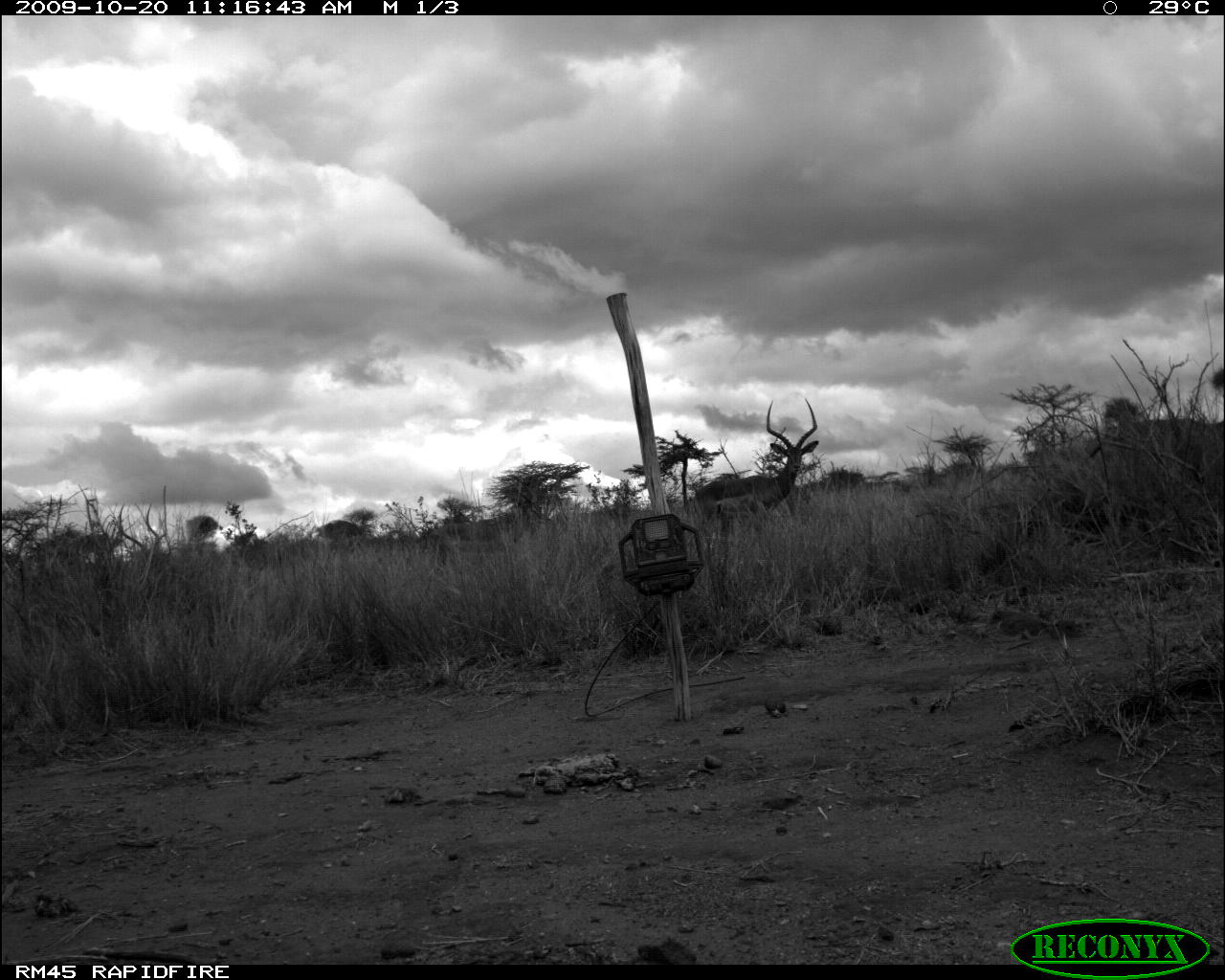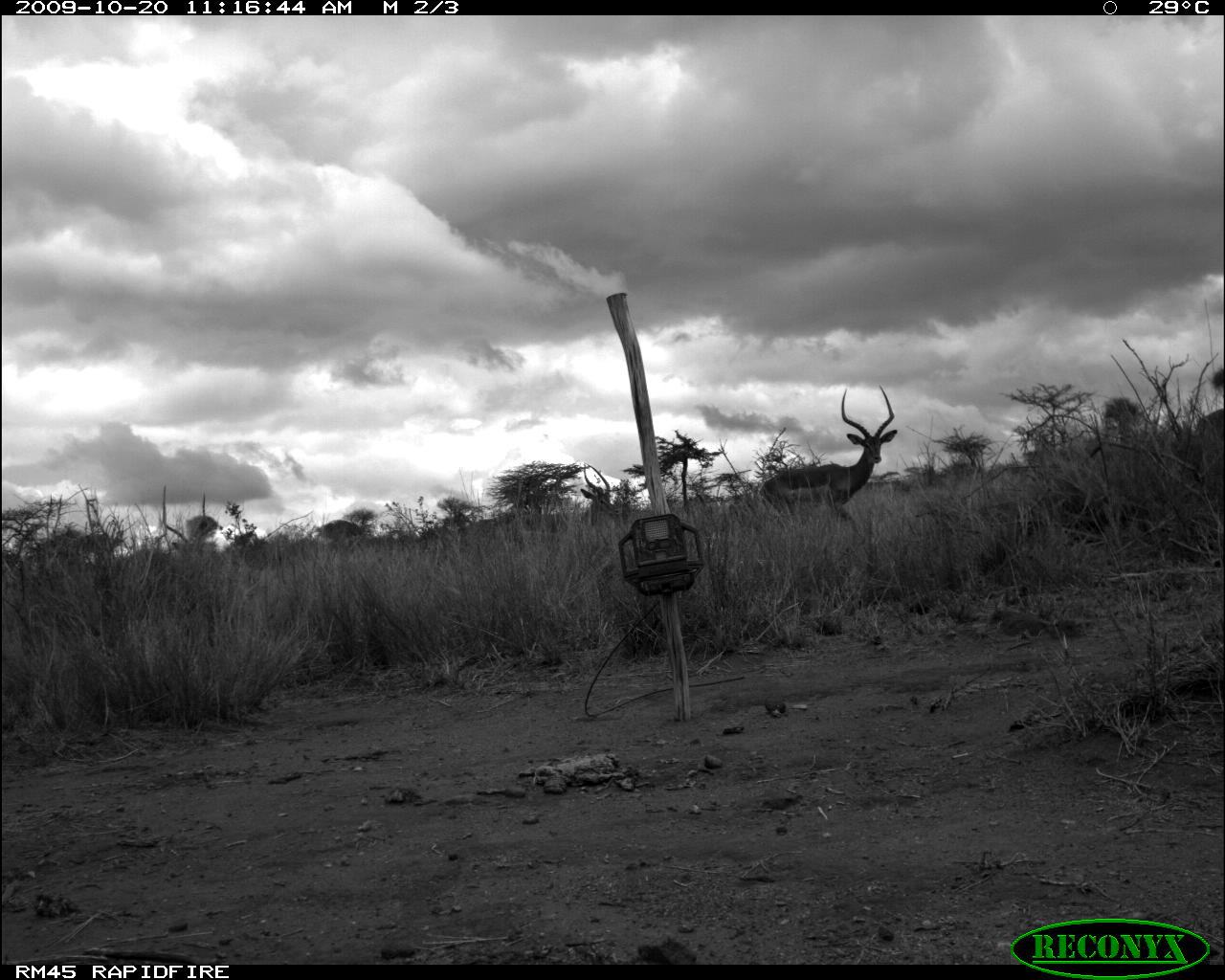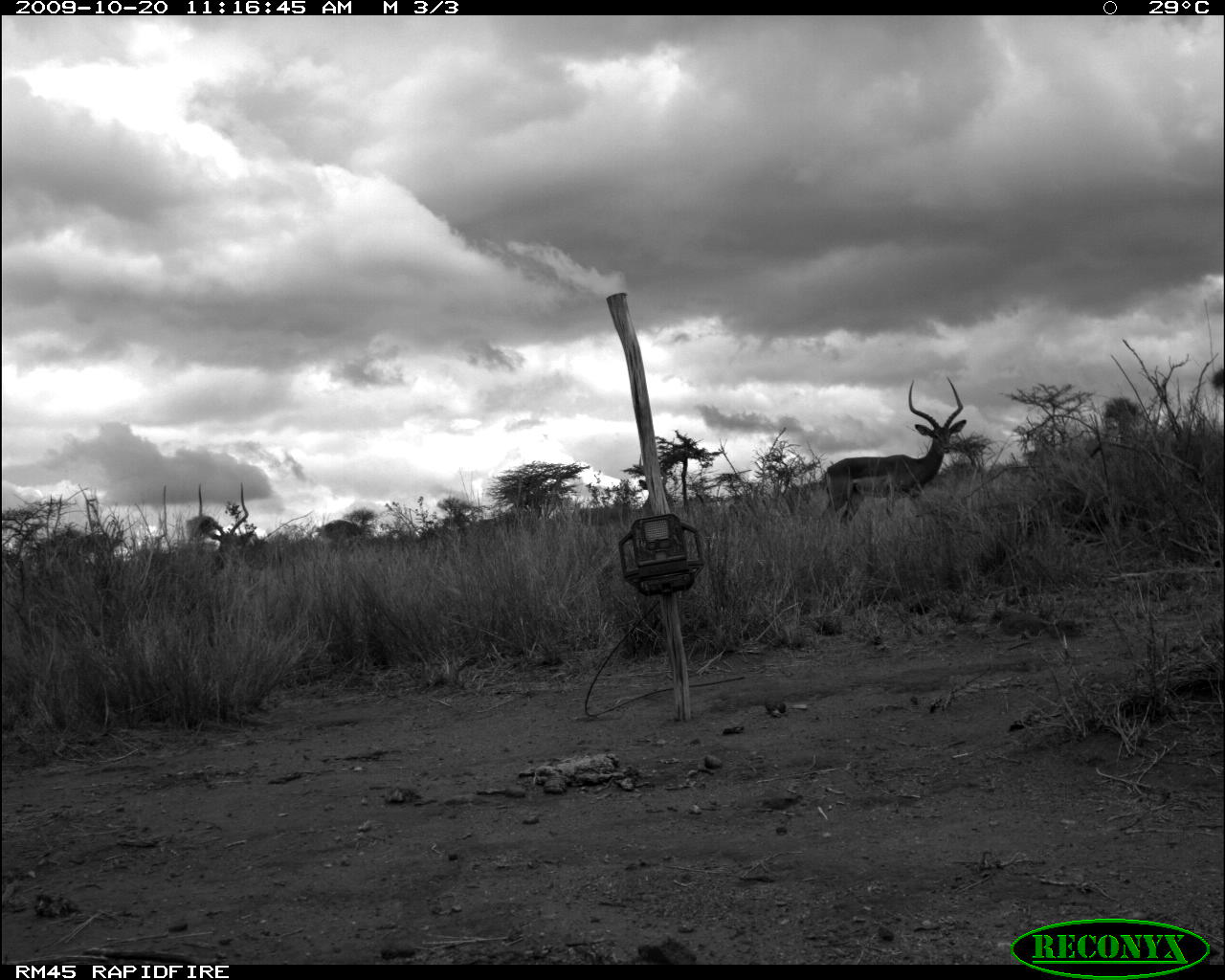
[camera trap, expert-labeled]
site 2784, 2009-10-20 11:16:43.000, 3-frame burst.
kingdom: Animalia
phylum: Chordata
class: Mammalia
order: Artiodactyla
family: Bovidae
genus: Aepyceros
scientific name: Aepyceros melampus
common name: impala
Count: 4.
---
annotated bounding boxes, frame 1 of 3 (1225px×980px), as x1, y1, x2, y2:
aepyceros melampus: 695, 397, 818, 527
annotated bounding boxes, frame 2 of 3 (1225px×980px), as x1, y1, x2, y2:
aepyceros melampus: 759, 385, 898, 525; 508, 462, 621, 532; 155, 485, 215, 563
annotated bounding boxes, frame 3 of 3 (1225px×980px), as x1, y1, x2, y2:
aepyceros melampus: 822, 375, 966, 521; 169, 484, 248, 574; 580, 454, 674, 526